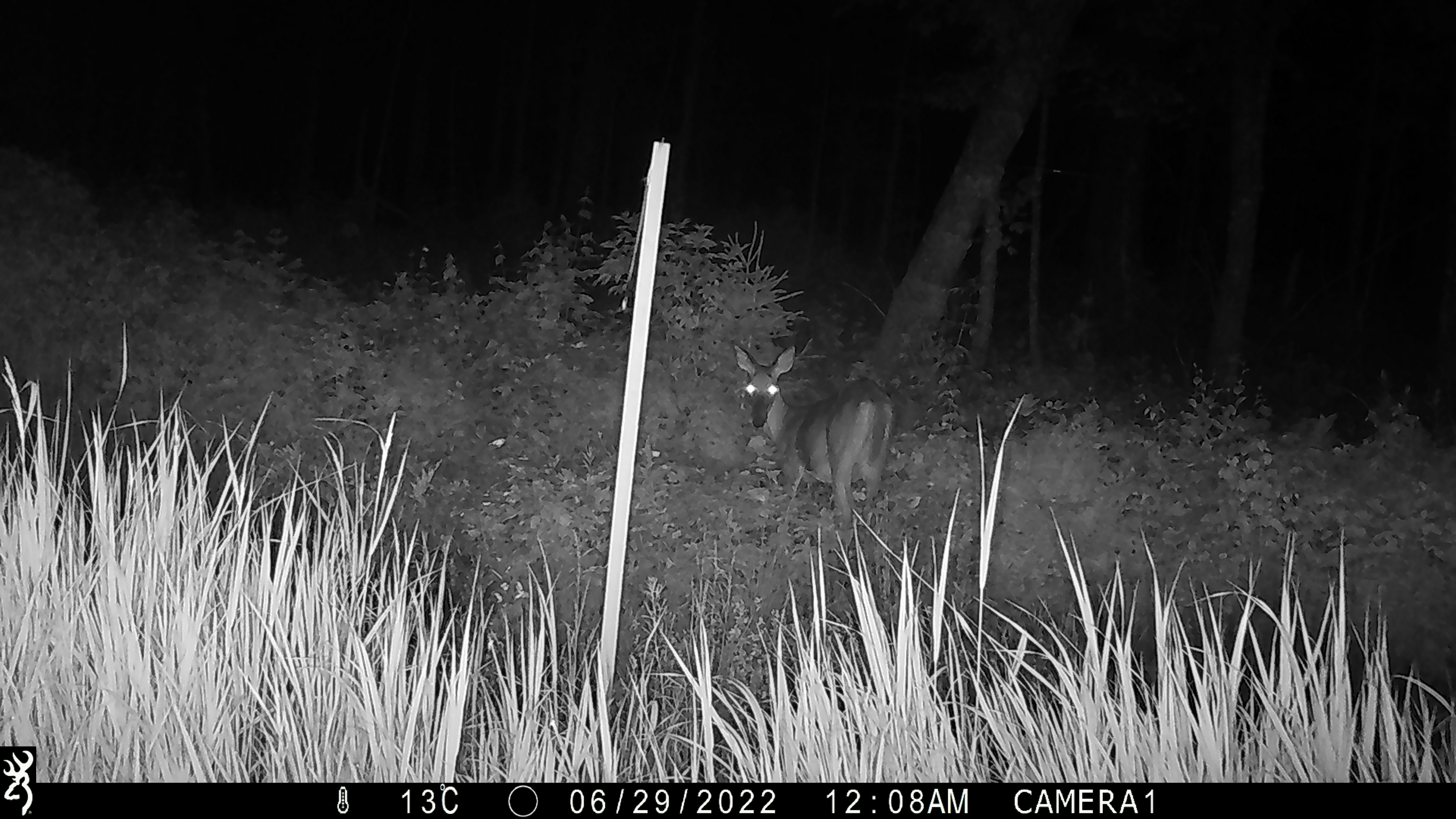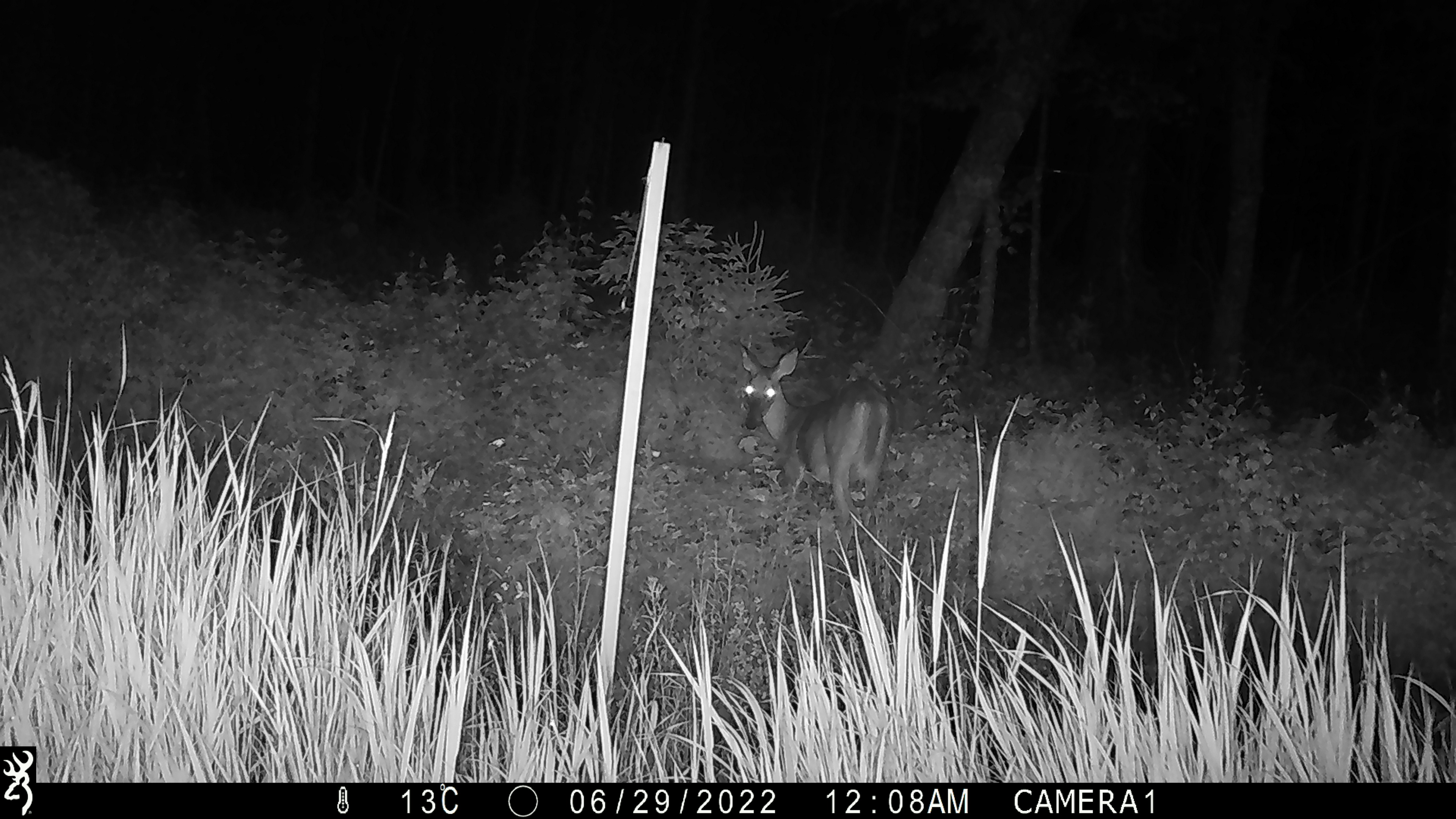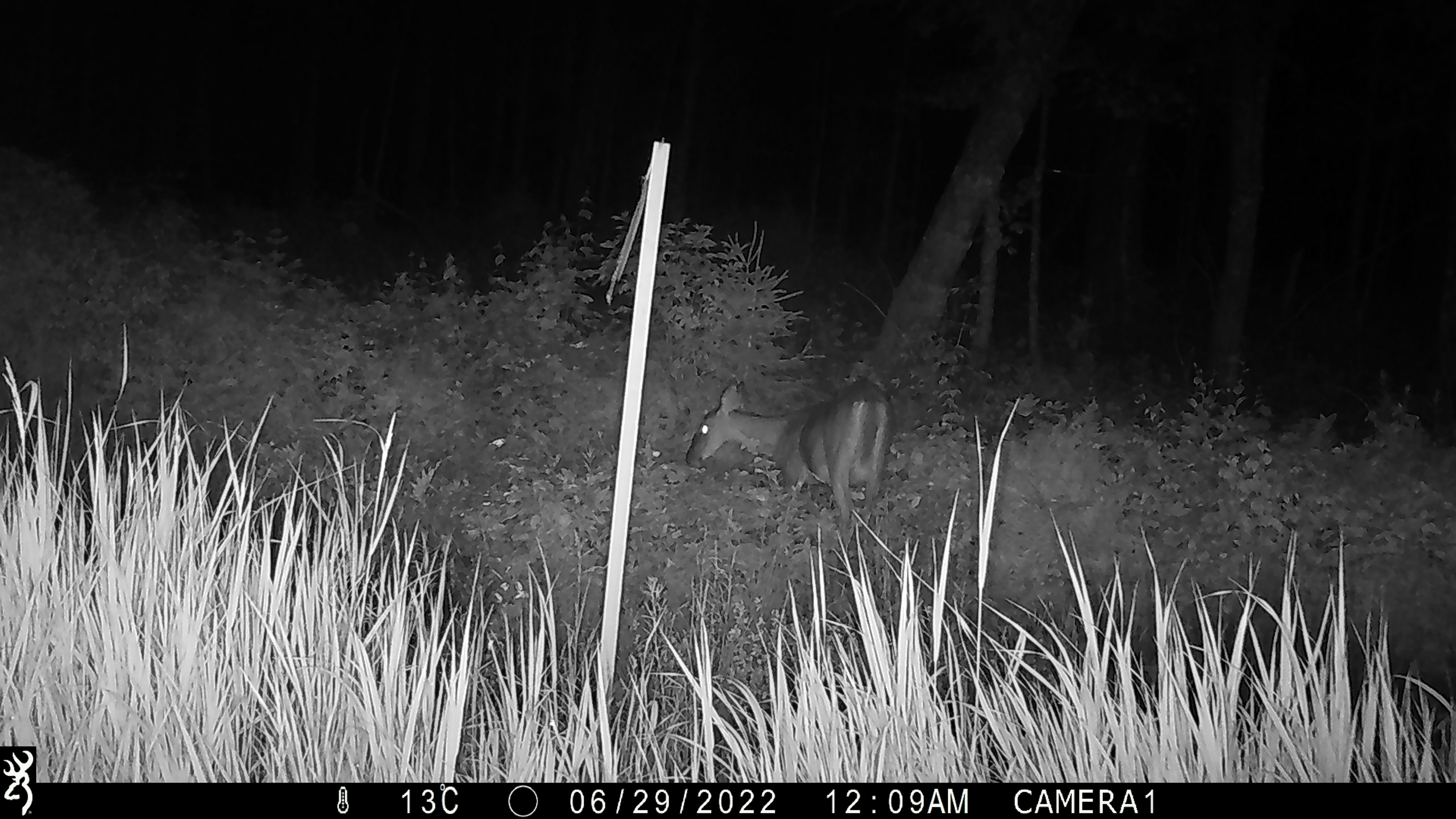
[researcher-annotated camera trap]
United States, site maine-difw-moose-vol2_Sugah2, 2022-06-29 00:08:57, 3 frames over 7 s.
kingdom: Animalia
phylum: Chordata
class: Mammalia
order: Artiodactyla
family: Cervidae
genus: Odocoileus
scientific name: Odocoileus virginianus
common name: white-tailed deer